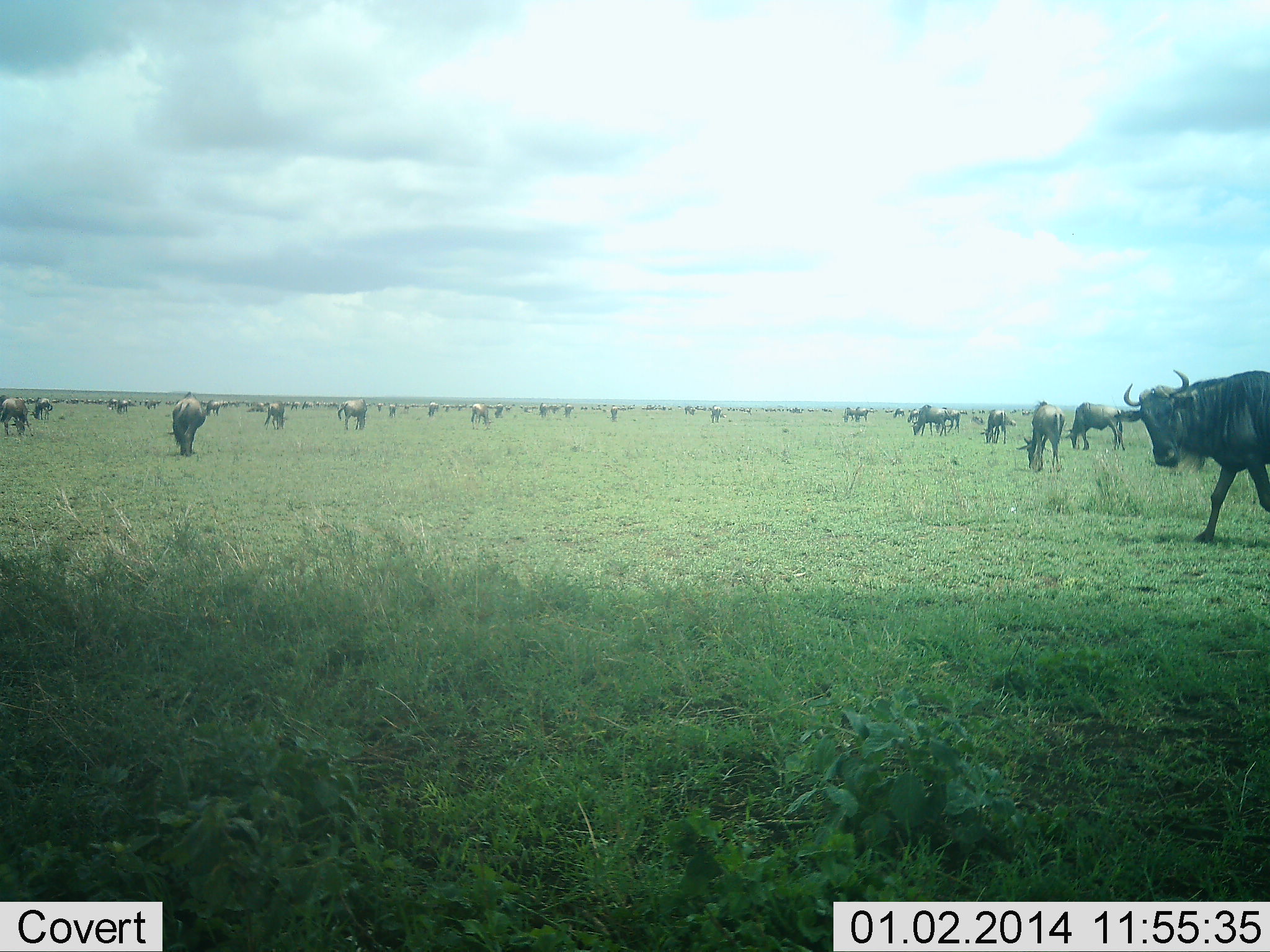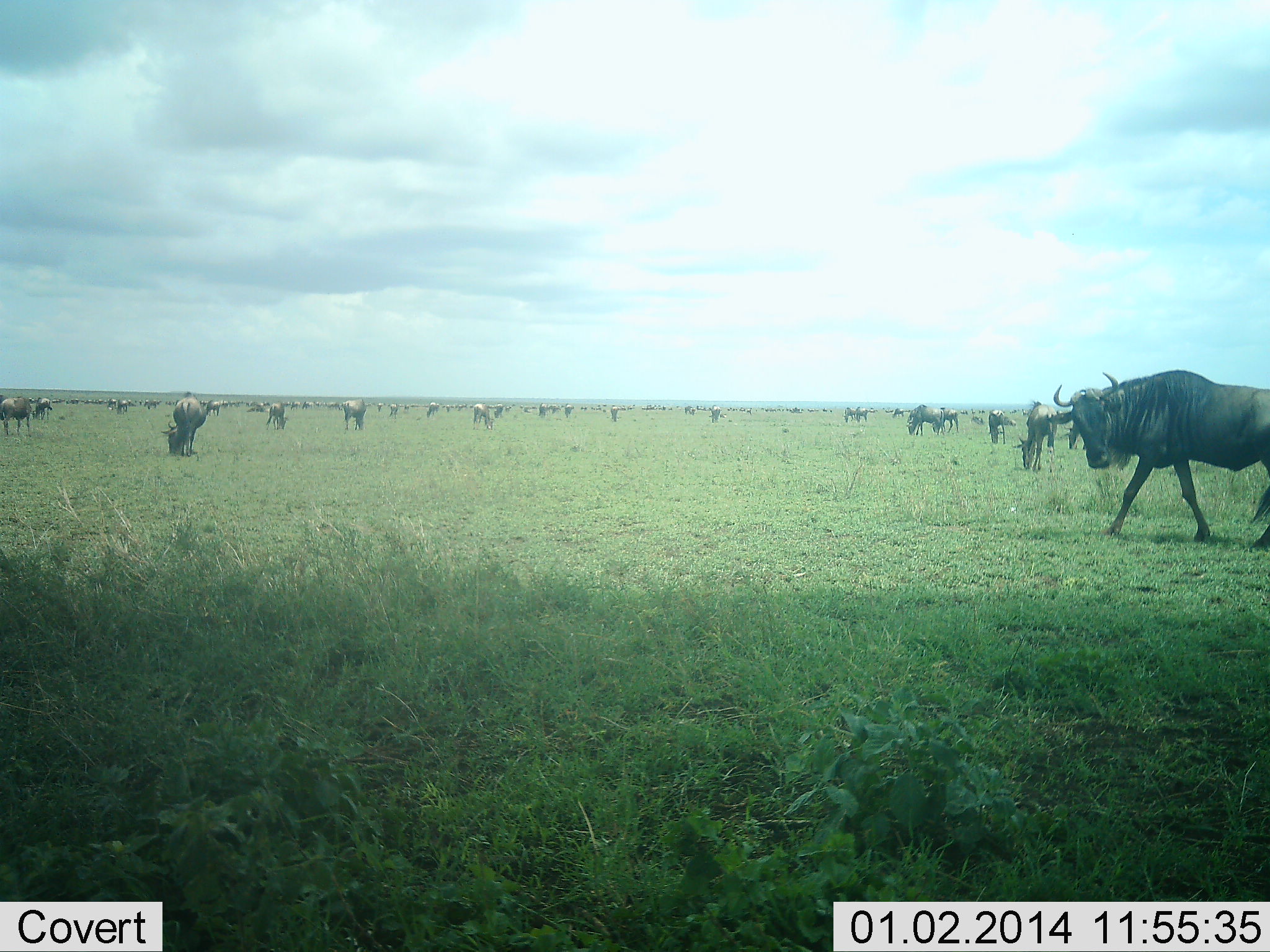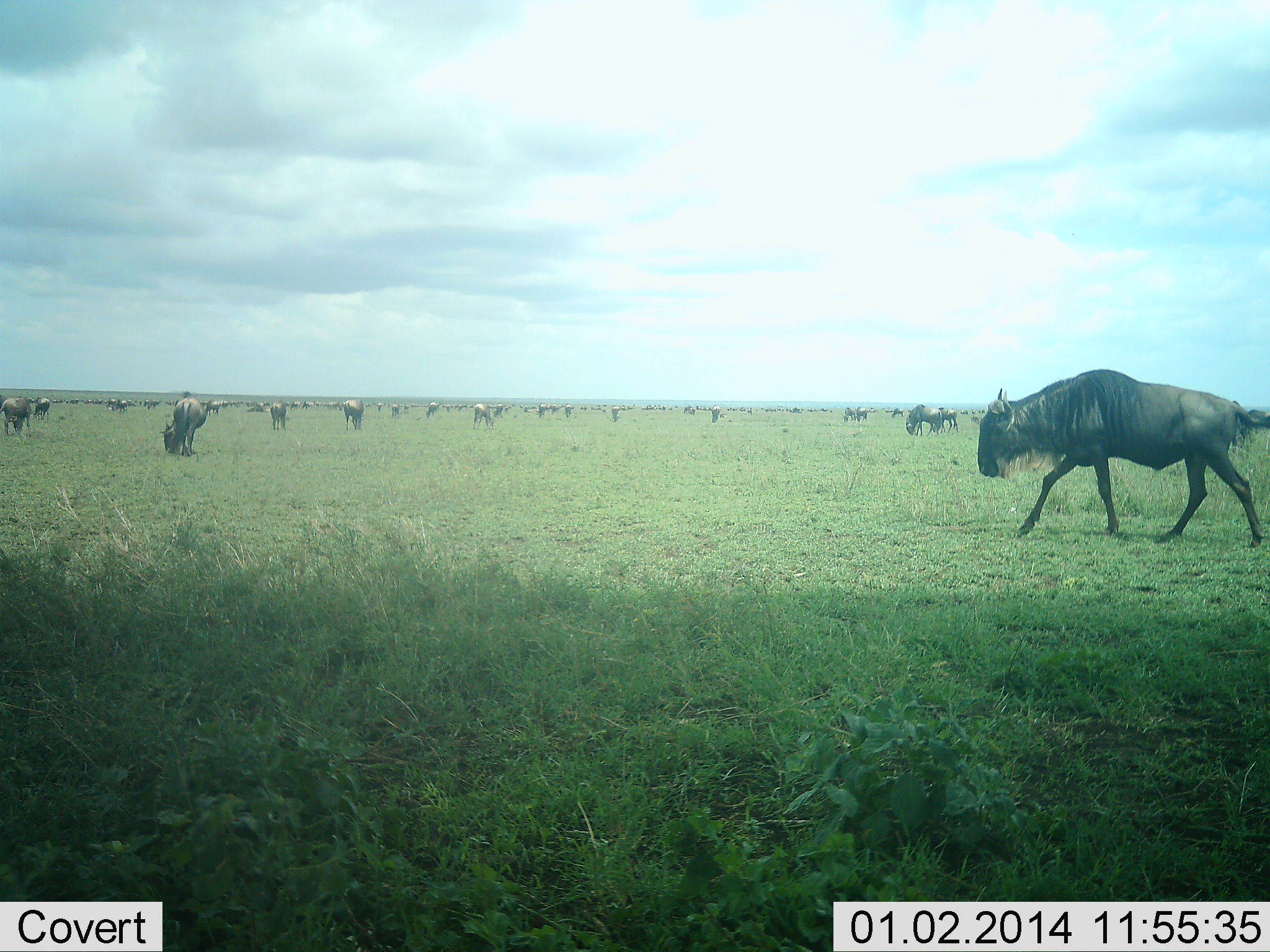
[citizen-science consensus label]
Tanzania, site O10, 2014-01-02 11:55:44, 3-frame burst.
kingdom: Animalia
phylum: Chordata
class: Mammalia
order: Artiodactyla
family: Bovidae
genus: Connochaetes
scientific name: Connochaetes taurinus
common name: blue wildebeest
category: wildebeest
Wildebeest (blue wildebeest) (Connochaetes taurinus), count 51+. Behavior (volunteer vote fractions): standing 57%, resting 15%, moving 85%, interacting 8%. Young present (vote fraction): 0%. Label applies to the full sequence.